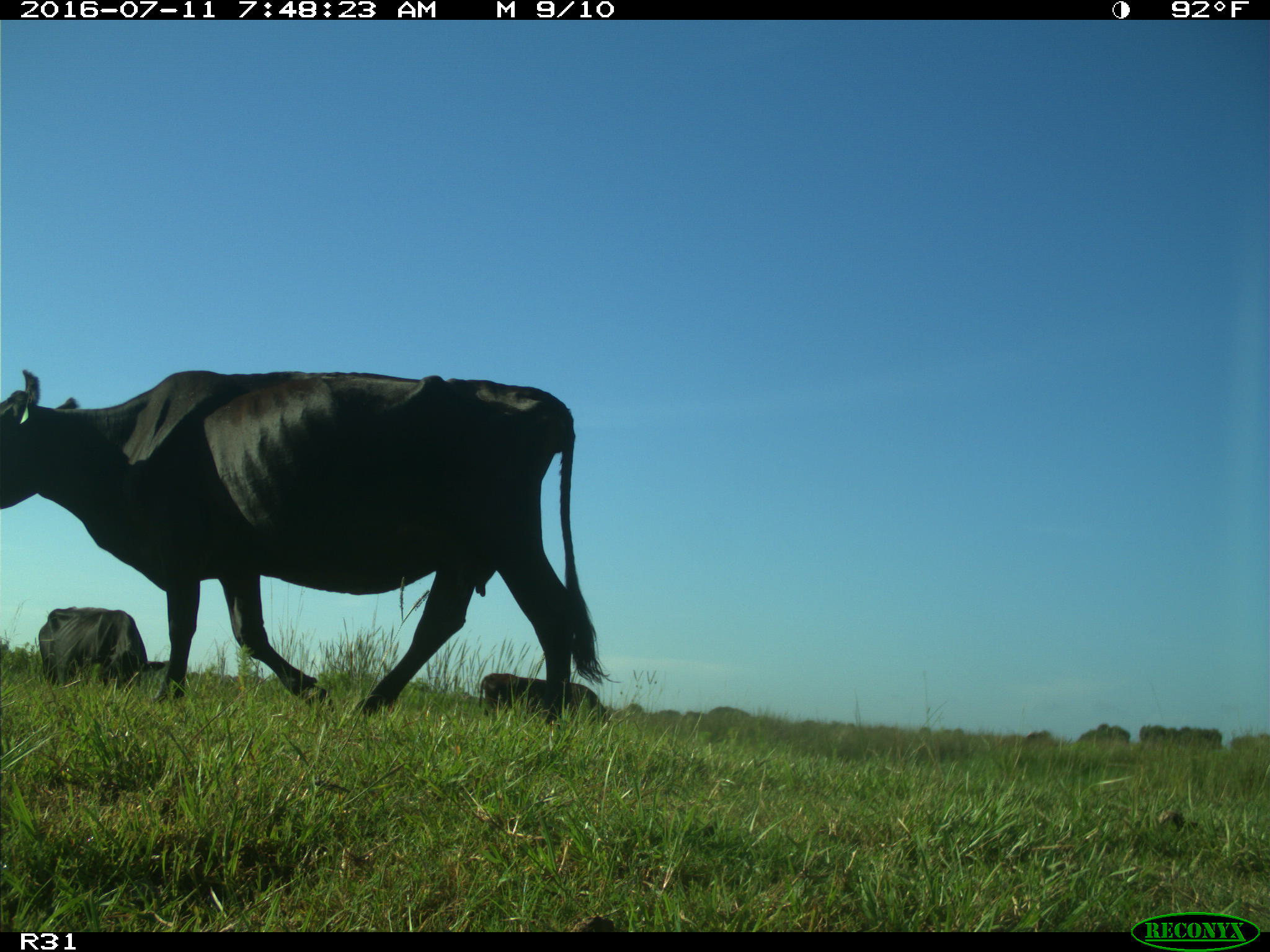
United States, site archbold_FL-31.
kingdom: Animalia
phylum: Chordata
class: Mammalia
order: Artiodactyla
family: Bovidae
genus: Bos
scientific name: Bos taurus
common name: domestic cow